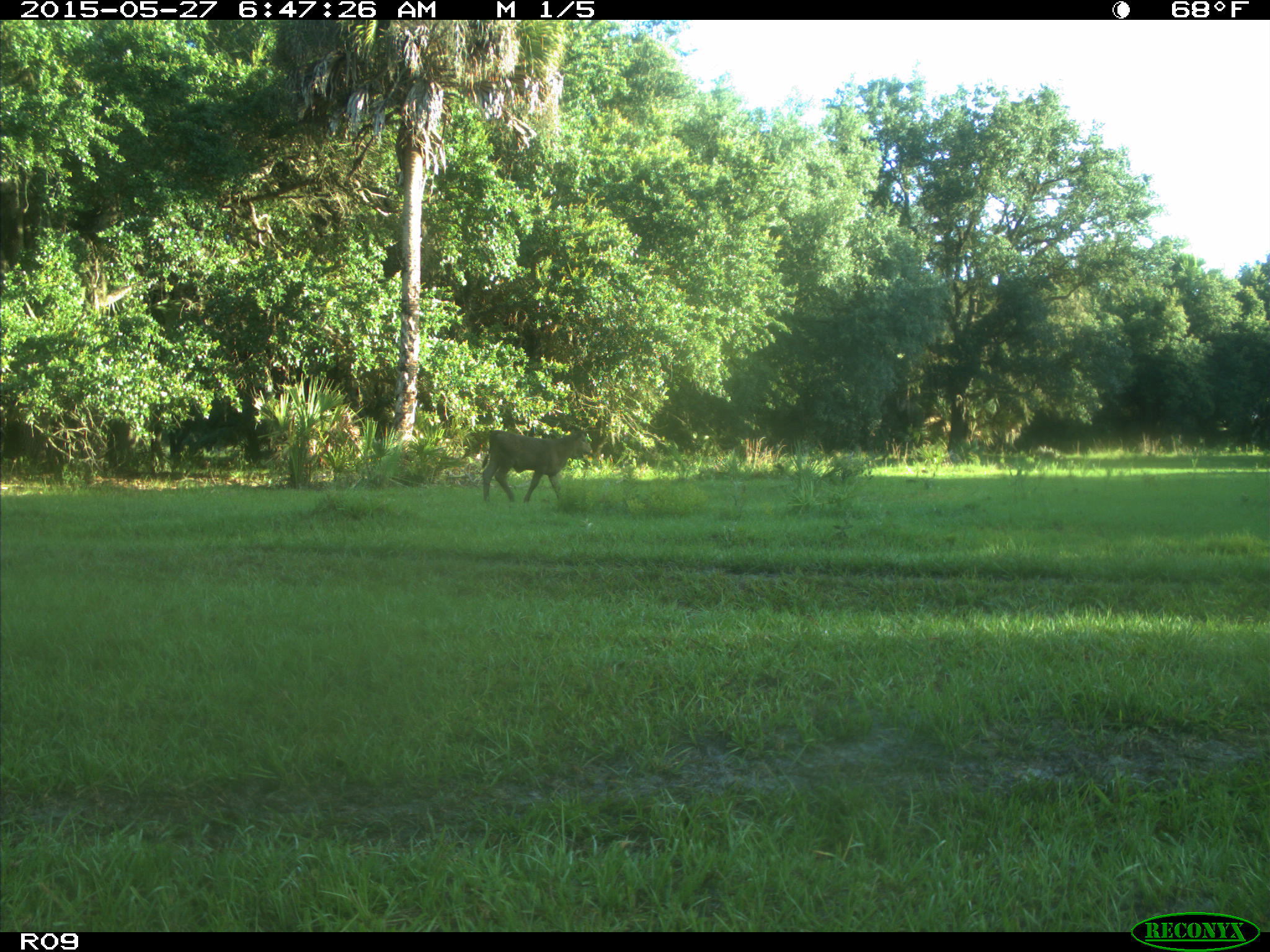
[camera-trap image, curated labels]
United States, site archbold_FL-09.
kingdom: Animalia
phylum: Chordata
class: Mammalia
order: Artiodactyla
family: Bovidae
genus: Bos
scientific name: Bos taurus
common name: domestic cow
Bos taurus (domestic cow).